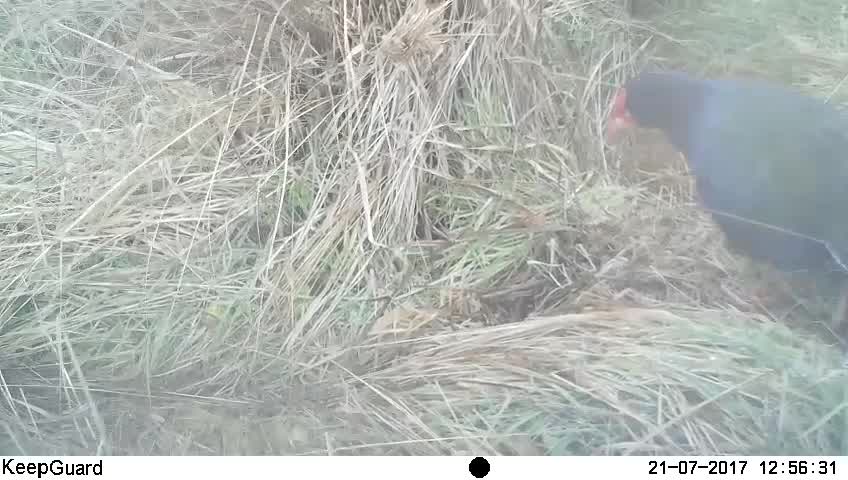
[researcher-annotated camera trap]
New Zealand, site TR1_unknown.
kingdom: Animalia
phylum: Chordata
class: Aves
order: Gruiformes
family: Rallidae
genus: Porphyrio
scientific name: Porphyrio mantelli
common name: takahe